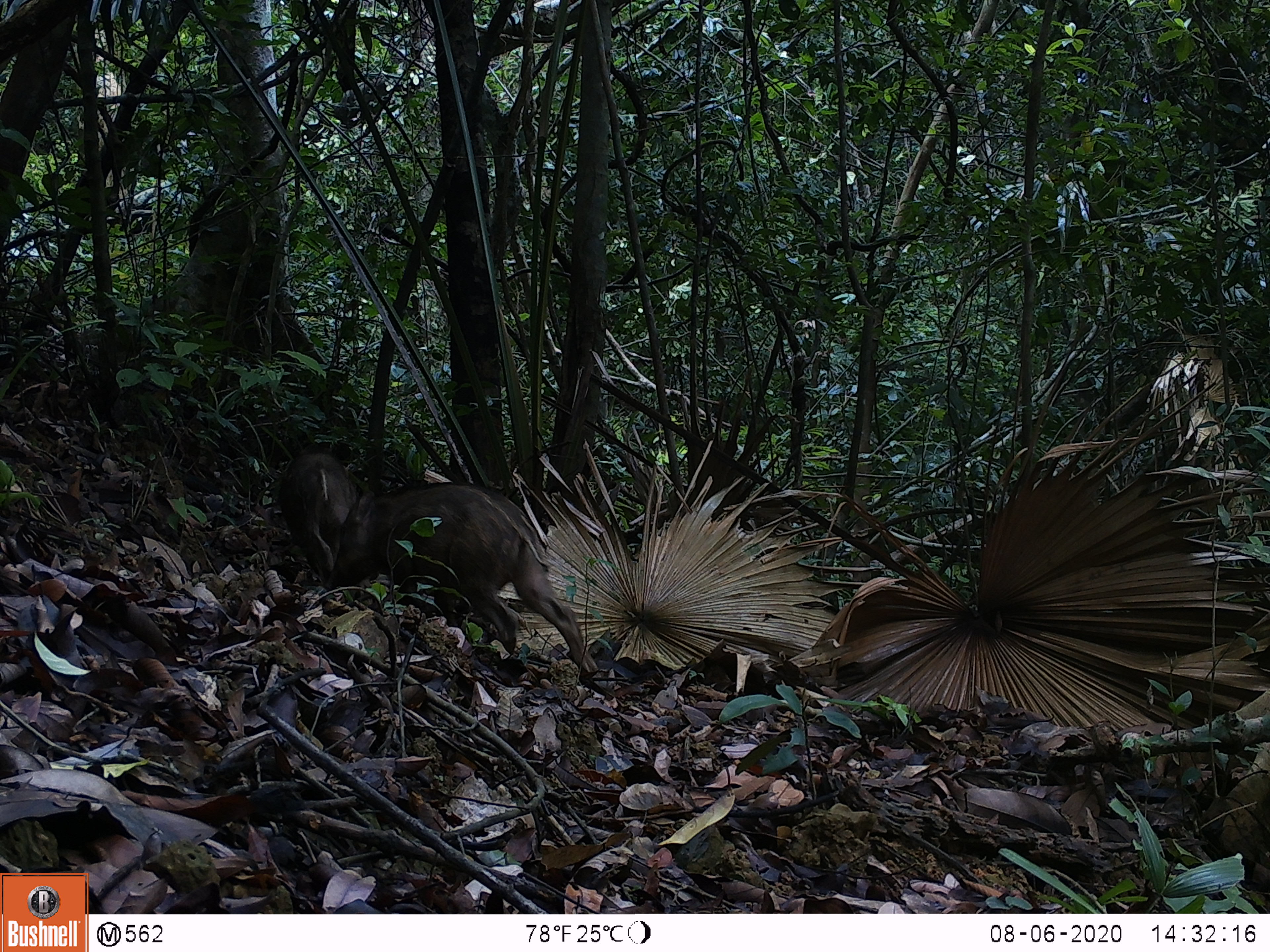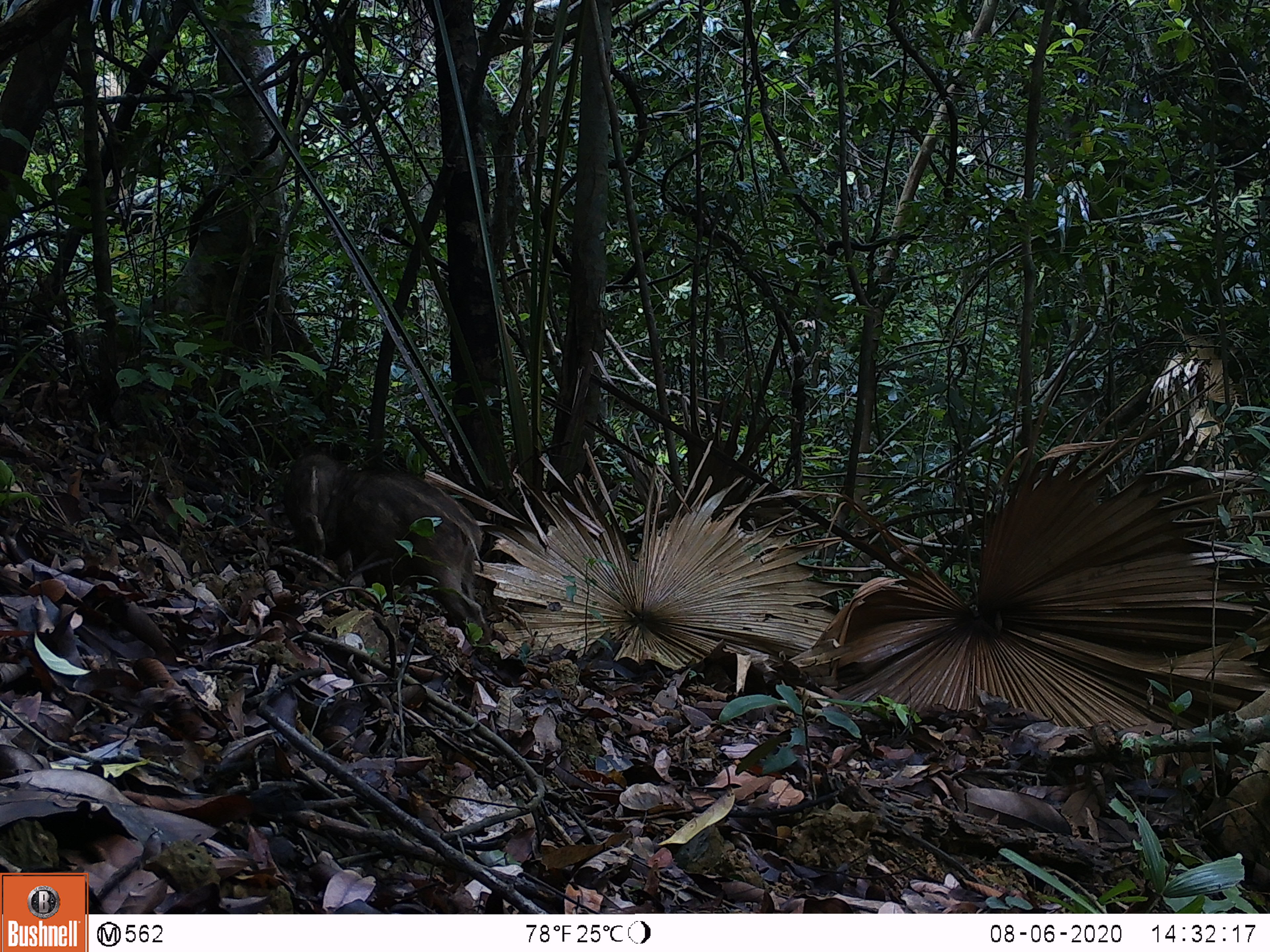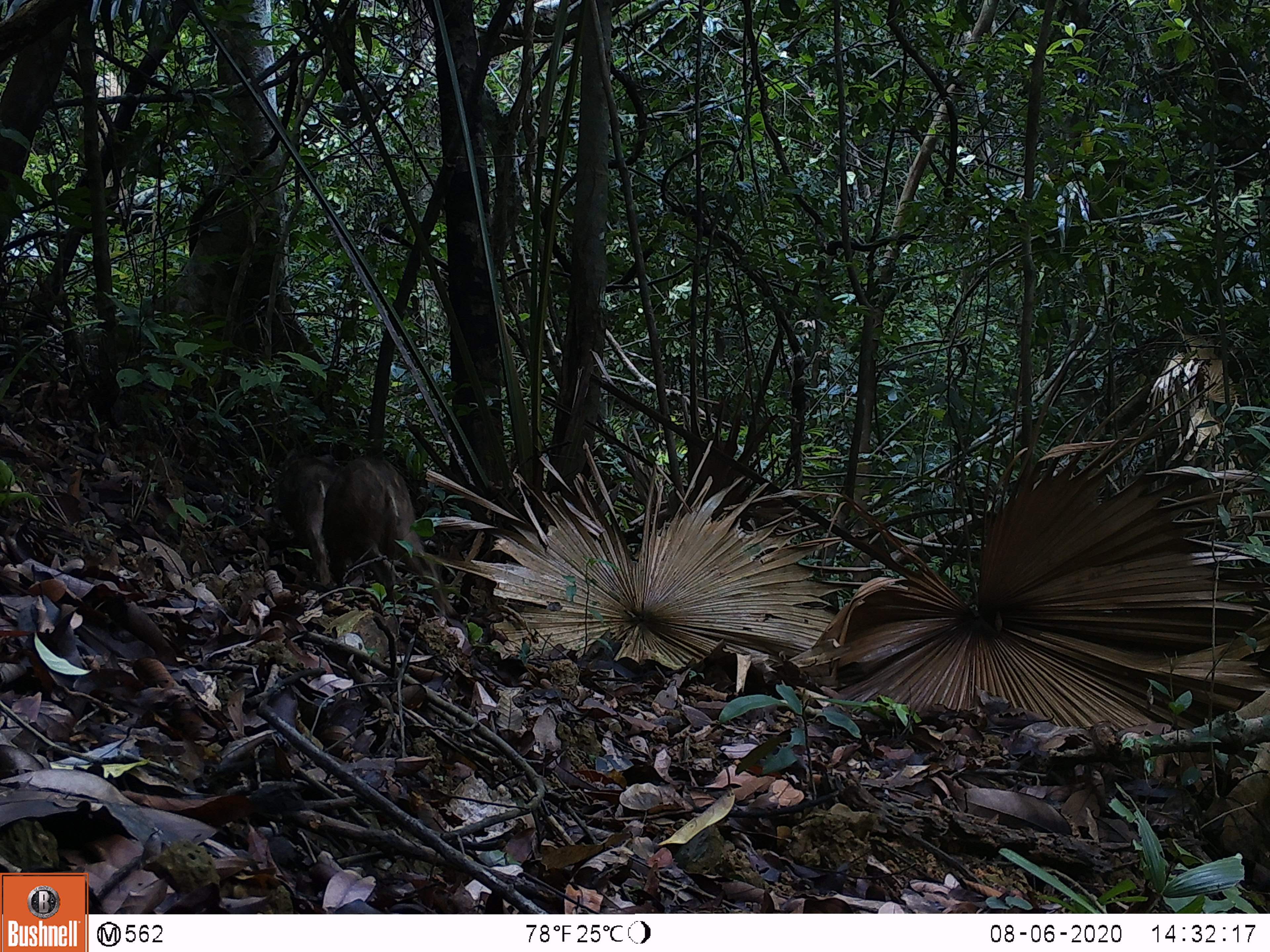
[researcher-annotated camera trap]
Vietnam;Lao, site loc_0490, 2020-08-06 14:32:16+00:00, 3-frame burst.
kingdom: Animalia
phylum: Chordata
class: Mammalia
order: Artiodactyla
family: Suidae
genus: Sus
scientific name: Sus scrofa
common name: eurasian wild pig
Eurasian wild pig (Sus scrofa). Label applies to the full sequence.